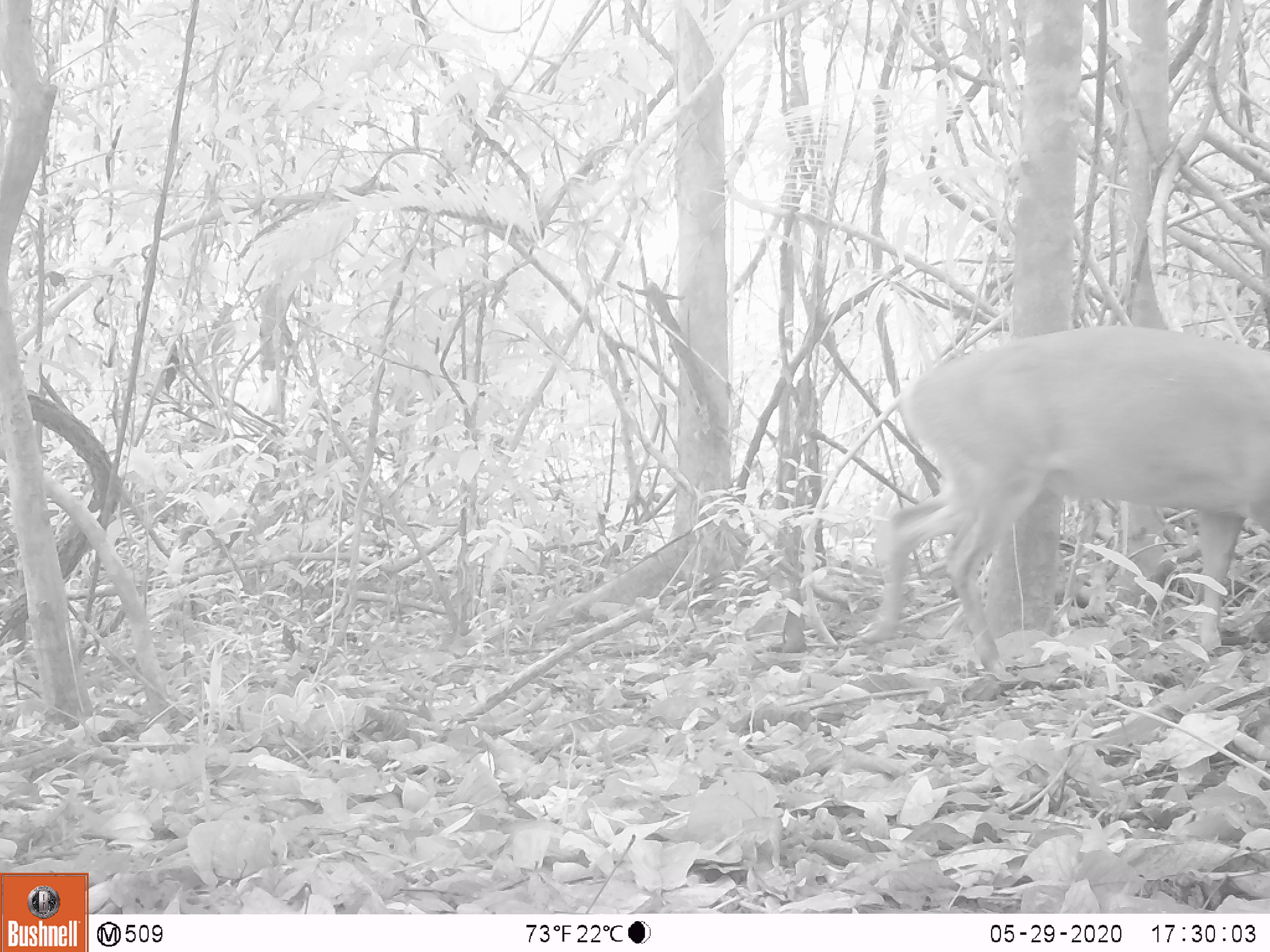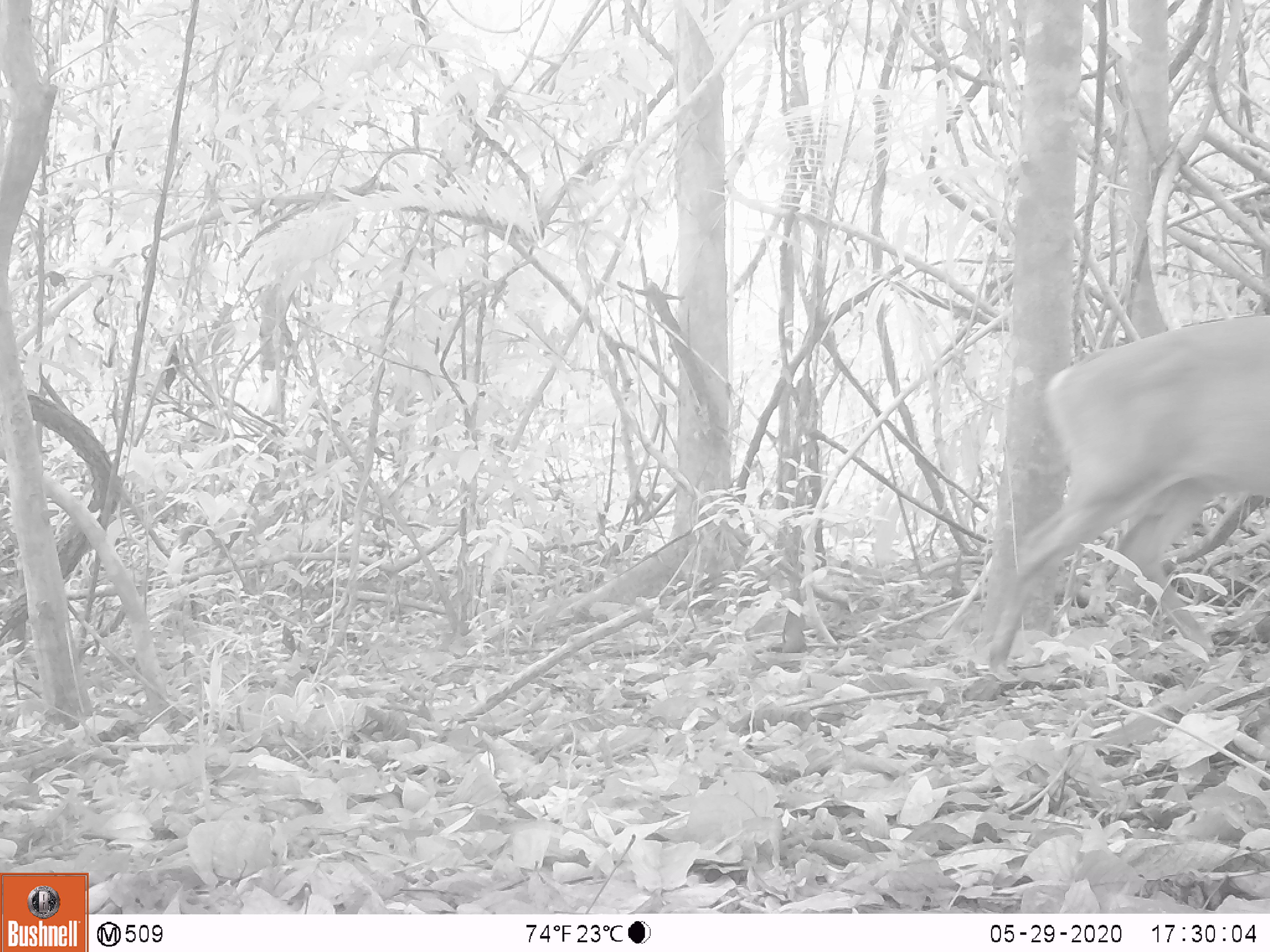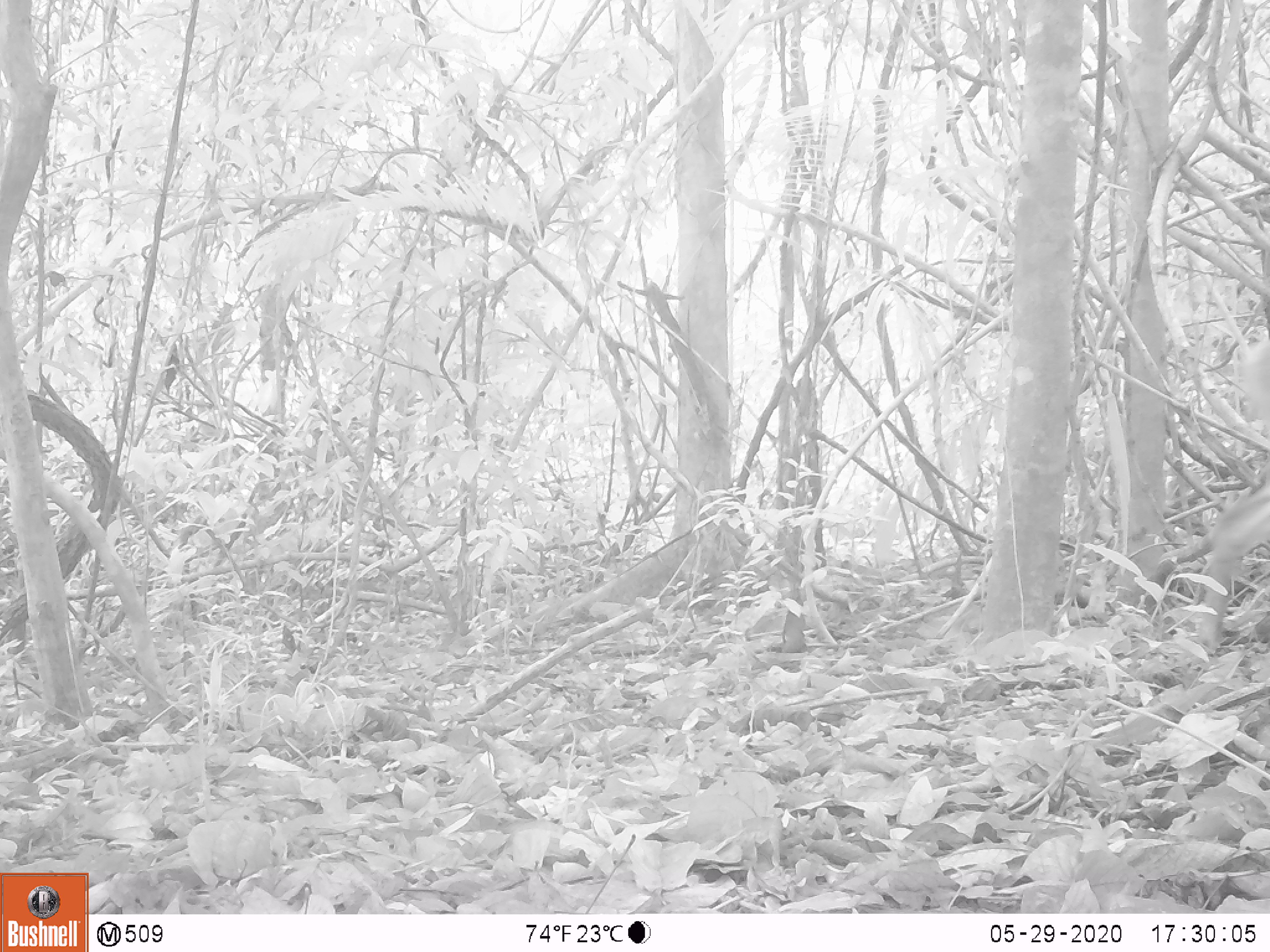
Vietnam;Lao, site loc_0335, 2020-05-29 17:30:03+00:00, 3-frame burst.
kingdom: Animalia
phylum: Chordata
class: Mammalia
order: Artiodactyla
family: Cervidae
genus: Muntiacus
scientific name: Muntiacus vuquangensis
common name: large-antlered muntjac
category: large antlered muntjac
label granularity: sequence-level